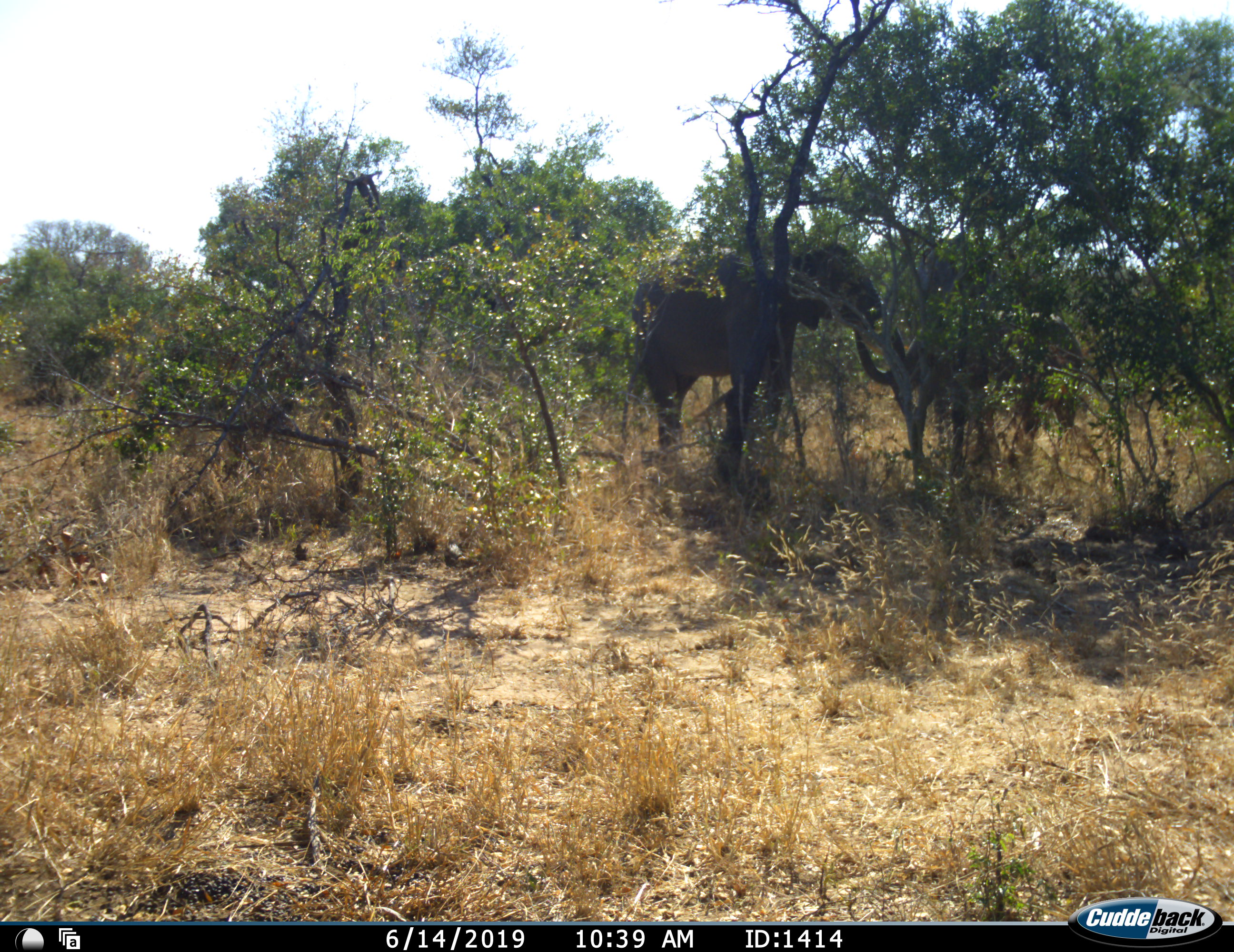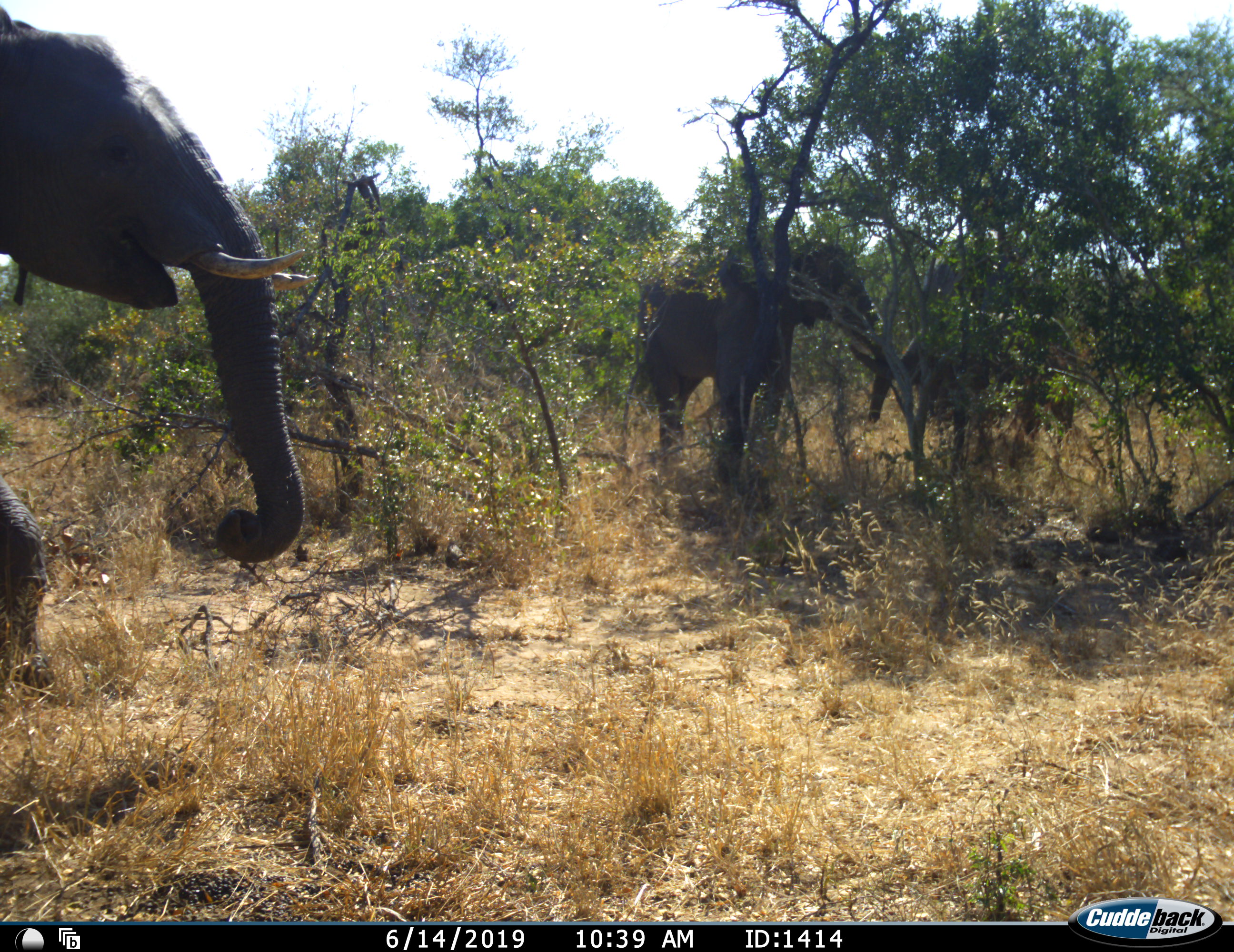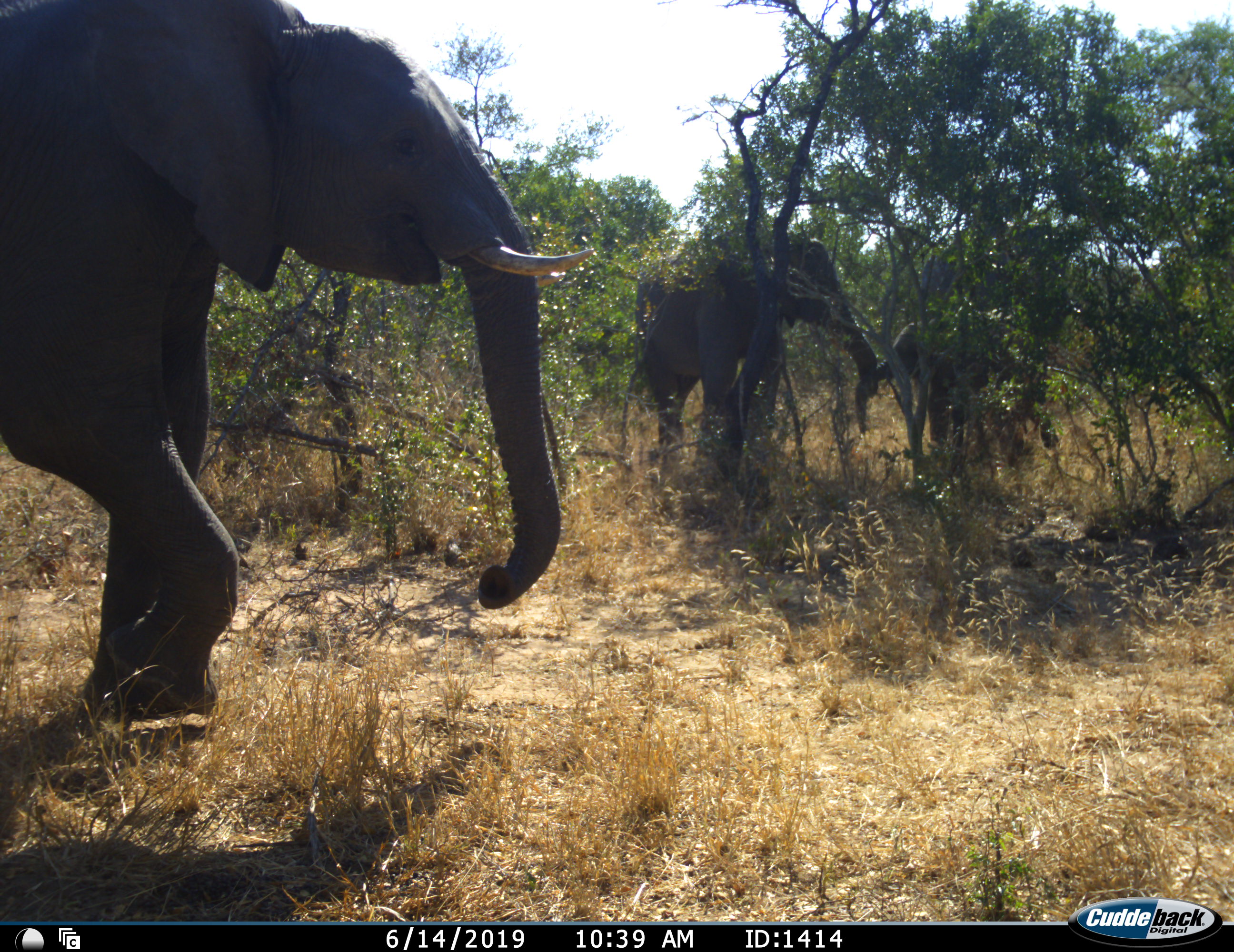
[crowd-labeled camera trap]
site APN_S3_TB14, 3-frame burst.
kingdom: Animalia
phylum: Chordata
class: Mammalia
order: Proboscidea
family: Elephantidae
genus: Loxodonta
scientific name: Loxodonta africana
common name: african bush elephant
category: elephant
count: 3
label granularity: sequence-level